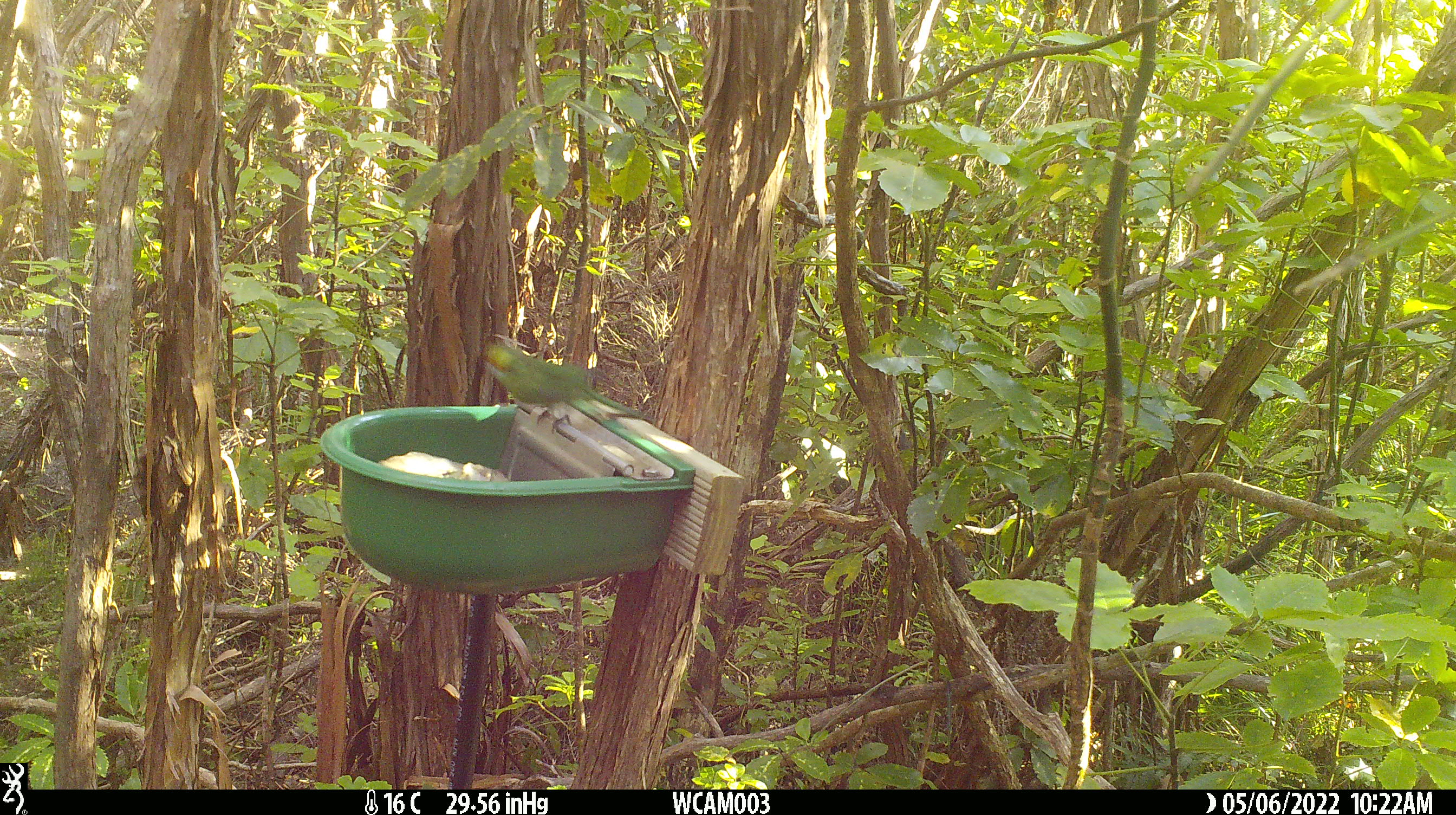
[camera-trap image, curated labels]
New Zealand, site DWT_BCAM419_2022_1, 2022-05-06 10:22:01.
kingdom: Animalia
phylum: Chordata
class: Aves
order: Psittaciformes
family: Psittaculidae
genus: Cyanoramphus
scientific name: Cyanoramphus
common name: parakeet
Parakeet (Cyanoramphus).